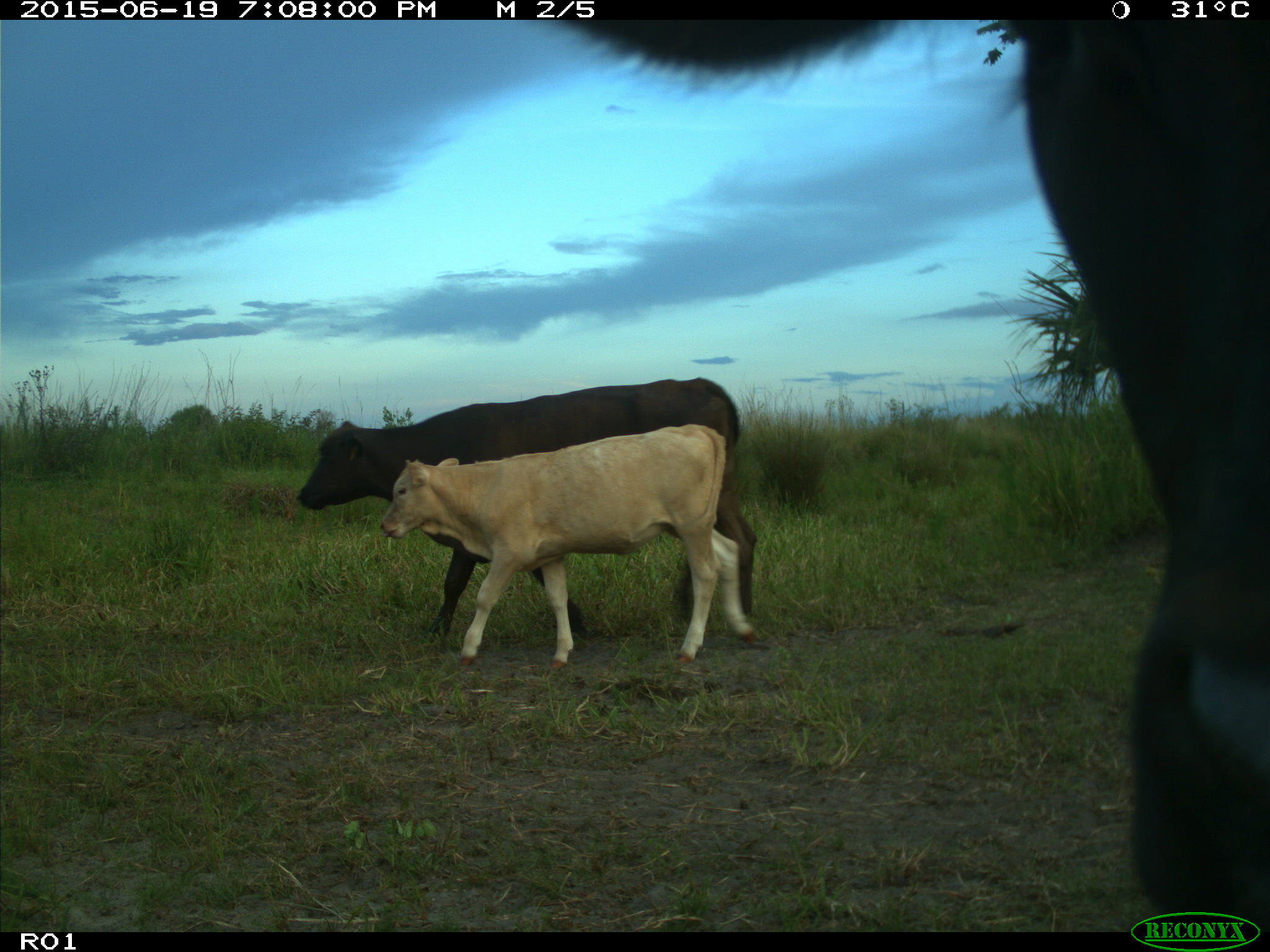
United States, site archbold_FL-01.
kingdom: Animalia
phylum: Chordata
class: Mammalia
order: Artiodactyla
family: Bovidae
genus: Bos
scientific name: Bos taurus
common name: domestic cow